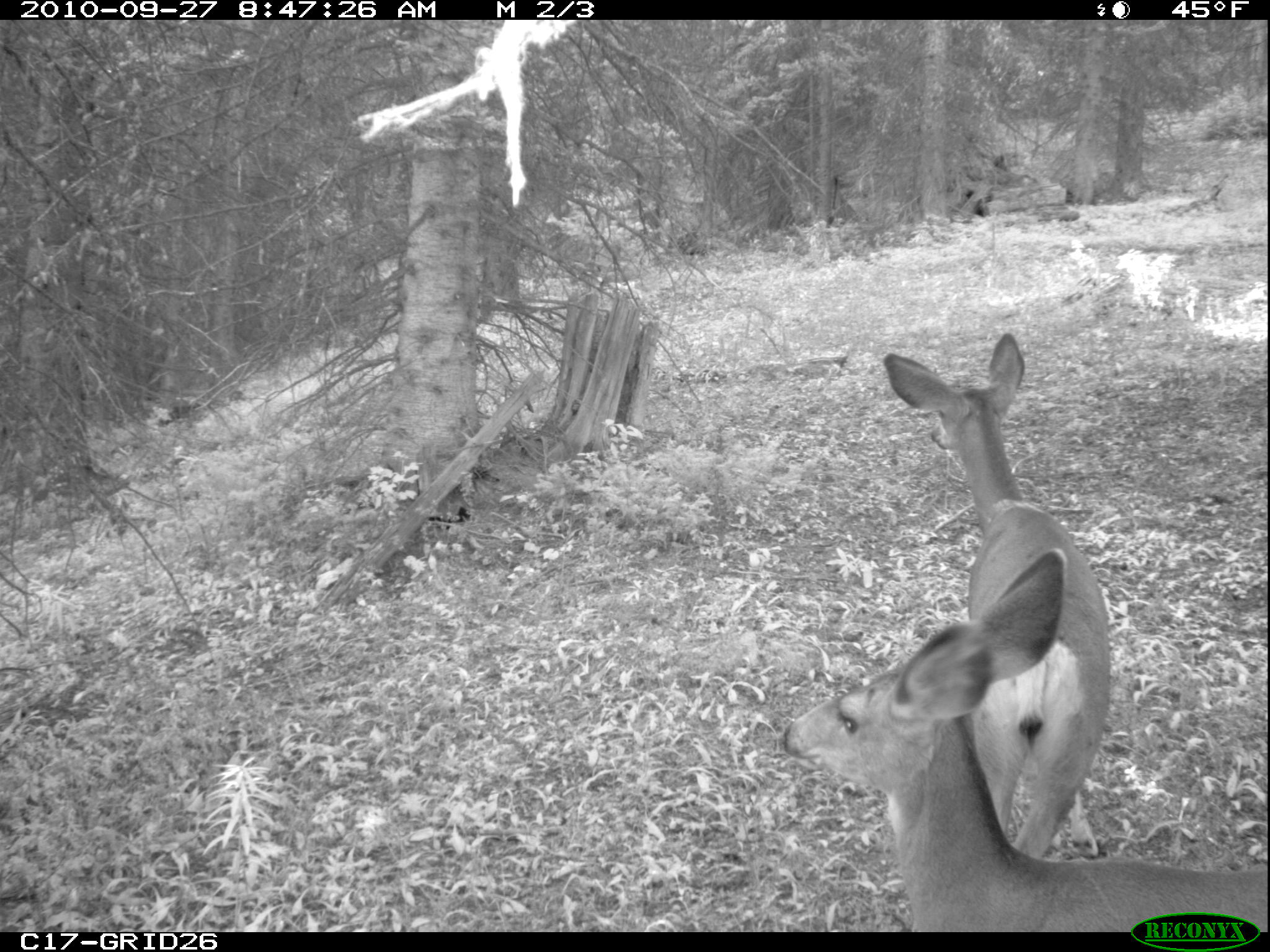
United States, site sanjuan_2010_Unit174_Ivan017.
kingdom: Animalia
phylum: Chordata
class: Mammalia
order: Artiodactyla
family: Cervidae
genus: Odocoileus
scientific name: Odocoileus hemionus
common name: mule deer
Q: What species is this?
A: Odocoileus hemionus (mule deer).